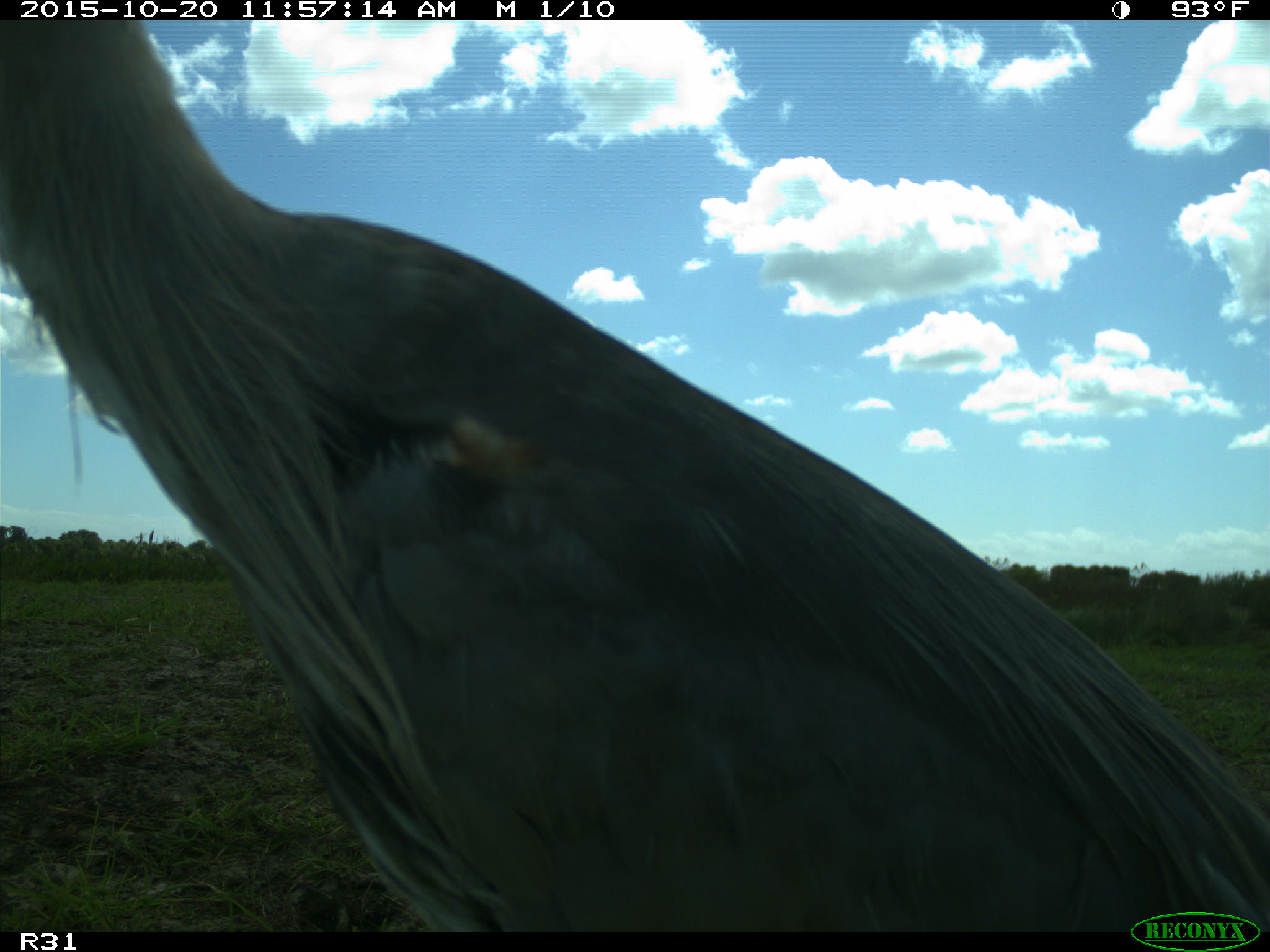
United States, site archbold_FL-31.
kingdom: Animalia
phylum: Chordata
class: Aves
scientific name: Aves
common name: birds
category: unidentified bird